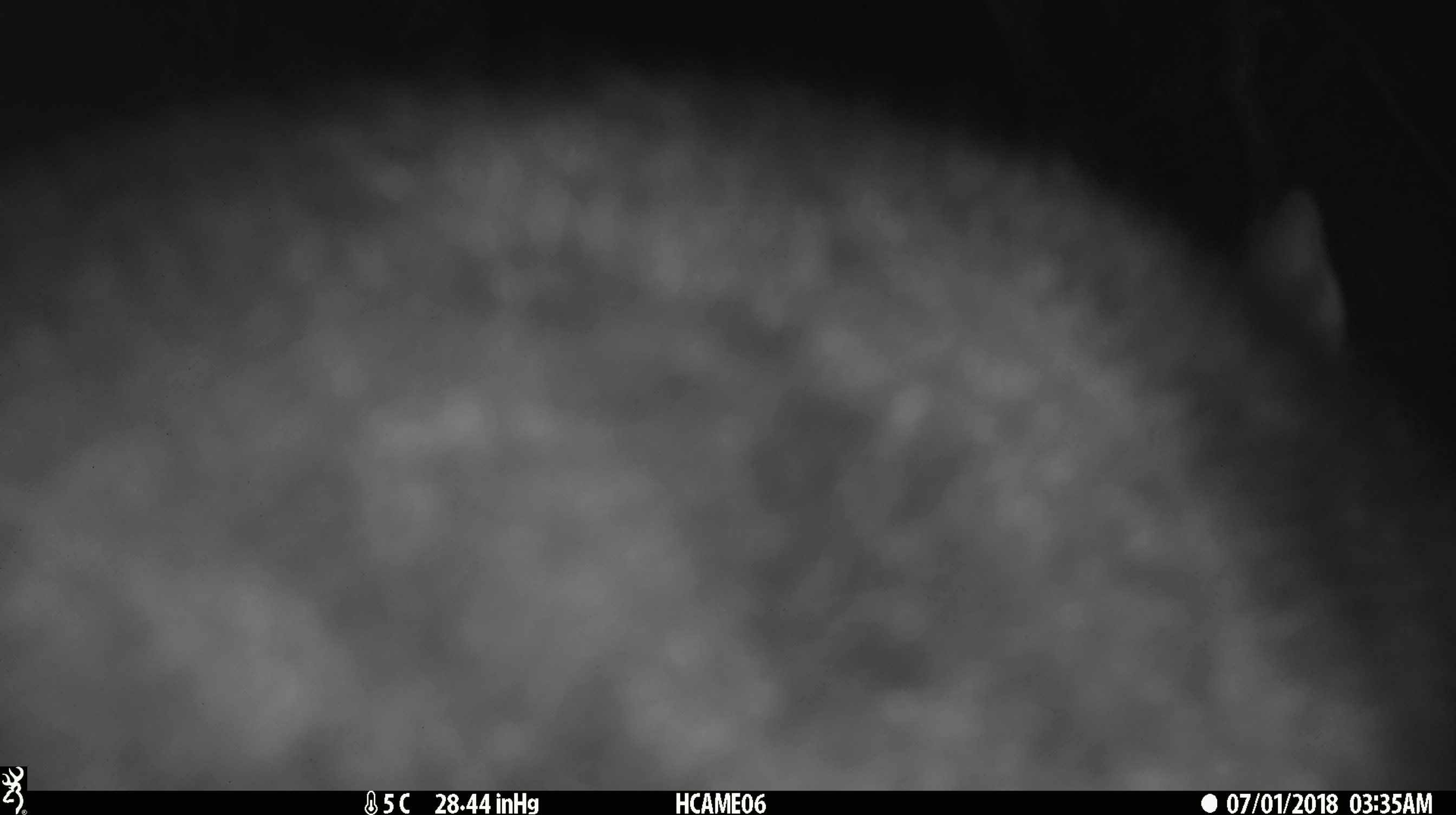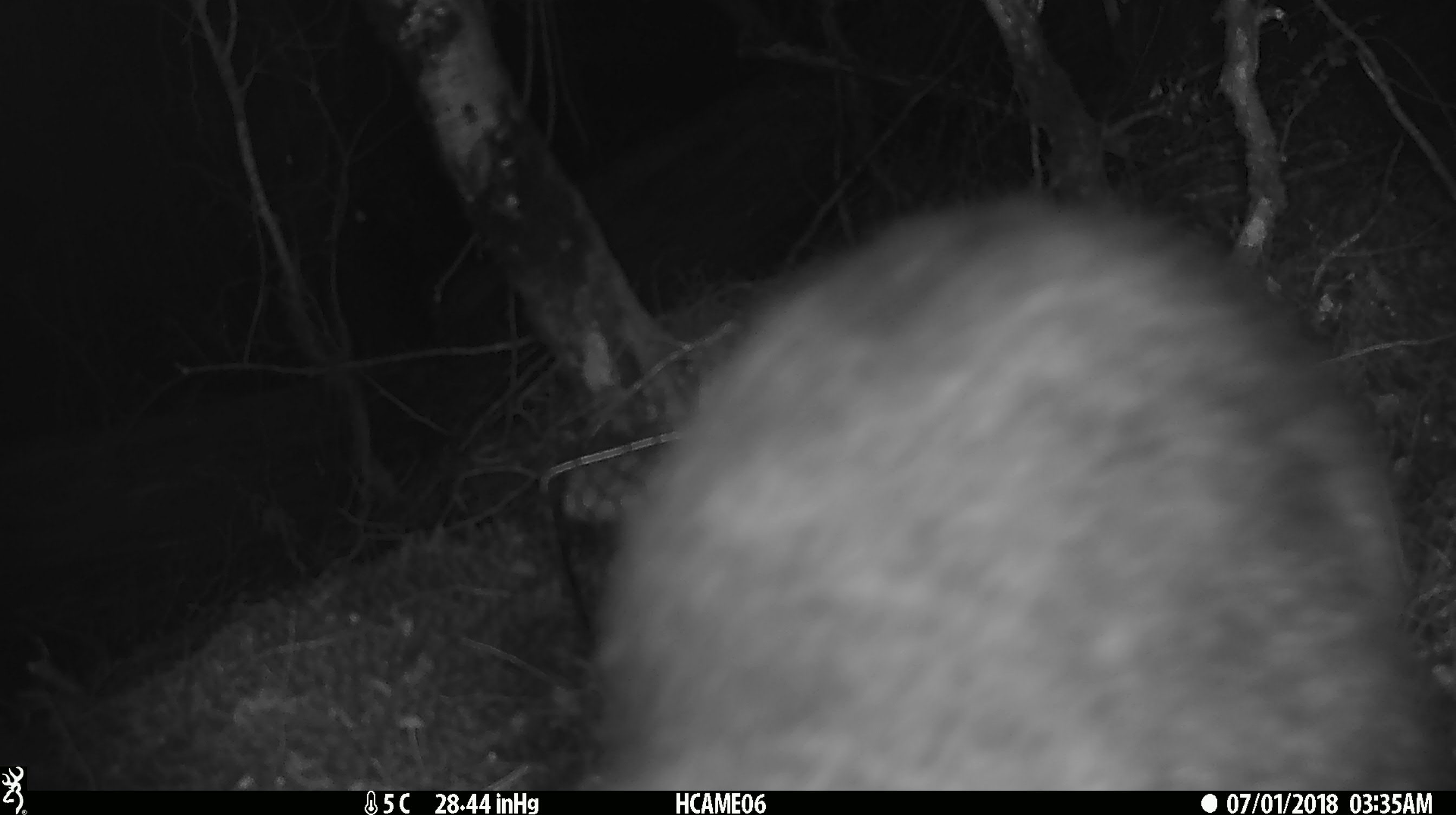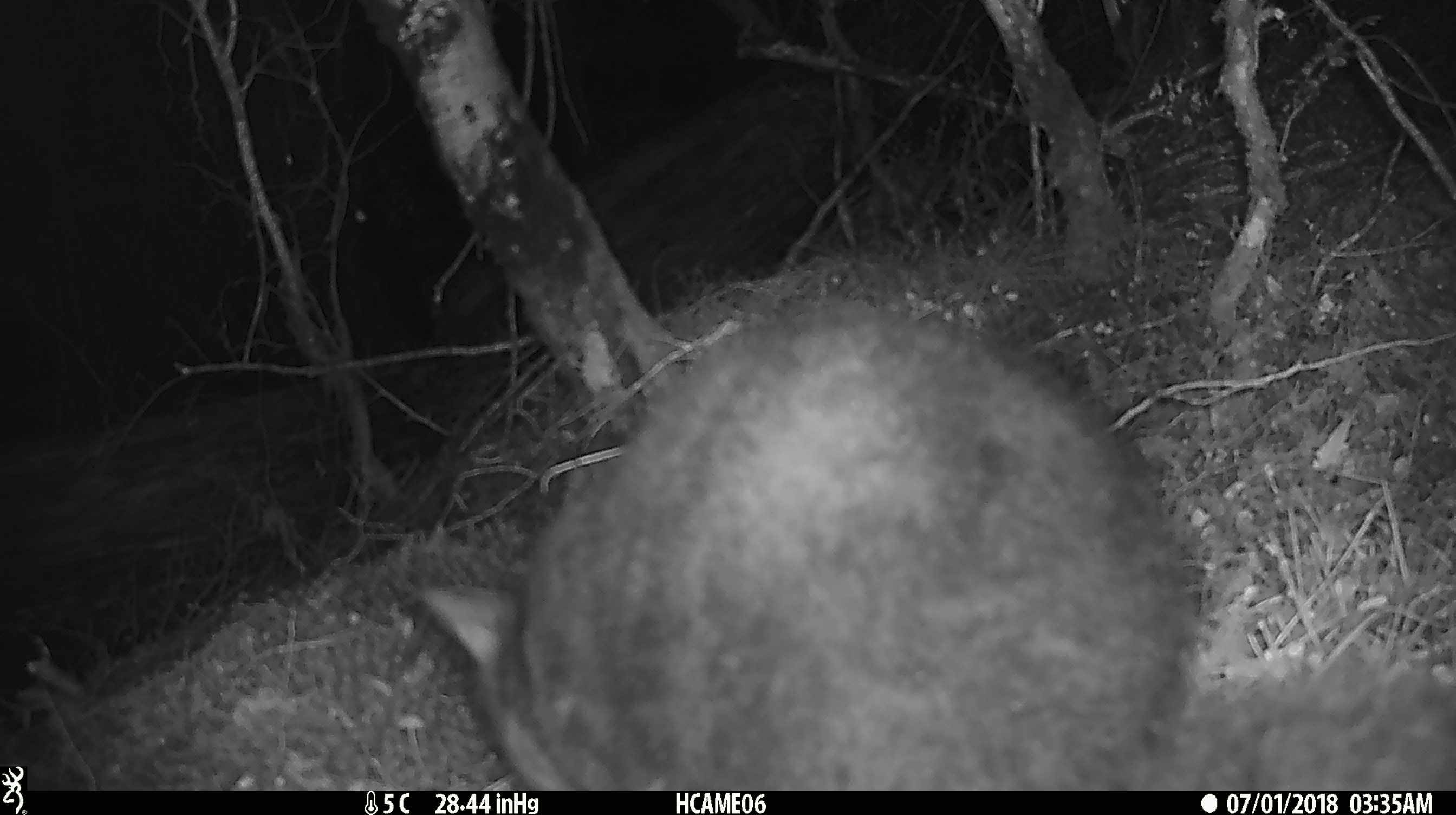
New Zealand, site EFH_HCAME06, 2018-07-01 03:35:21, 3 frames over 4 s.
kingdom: Animalia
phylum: Chordata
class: Mammalia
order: Diprotodontia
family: Phalangeridae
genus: Trichosurus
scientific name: Trichosurus vulpecula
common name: common brushtail possum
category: possum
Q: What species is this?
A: Possum (common brushtail possum) (Trichosurus vulpecula).